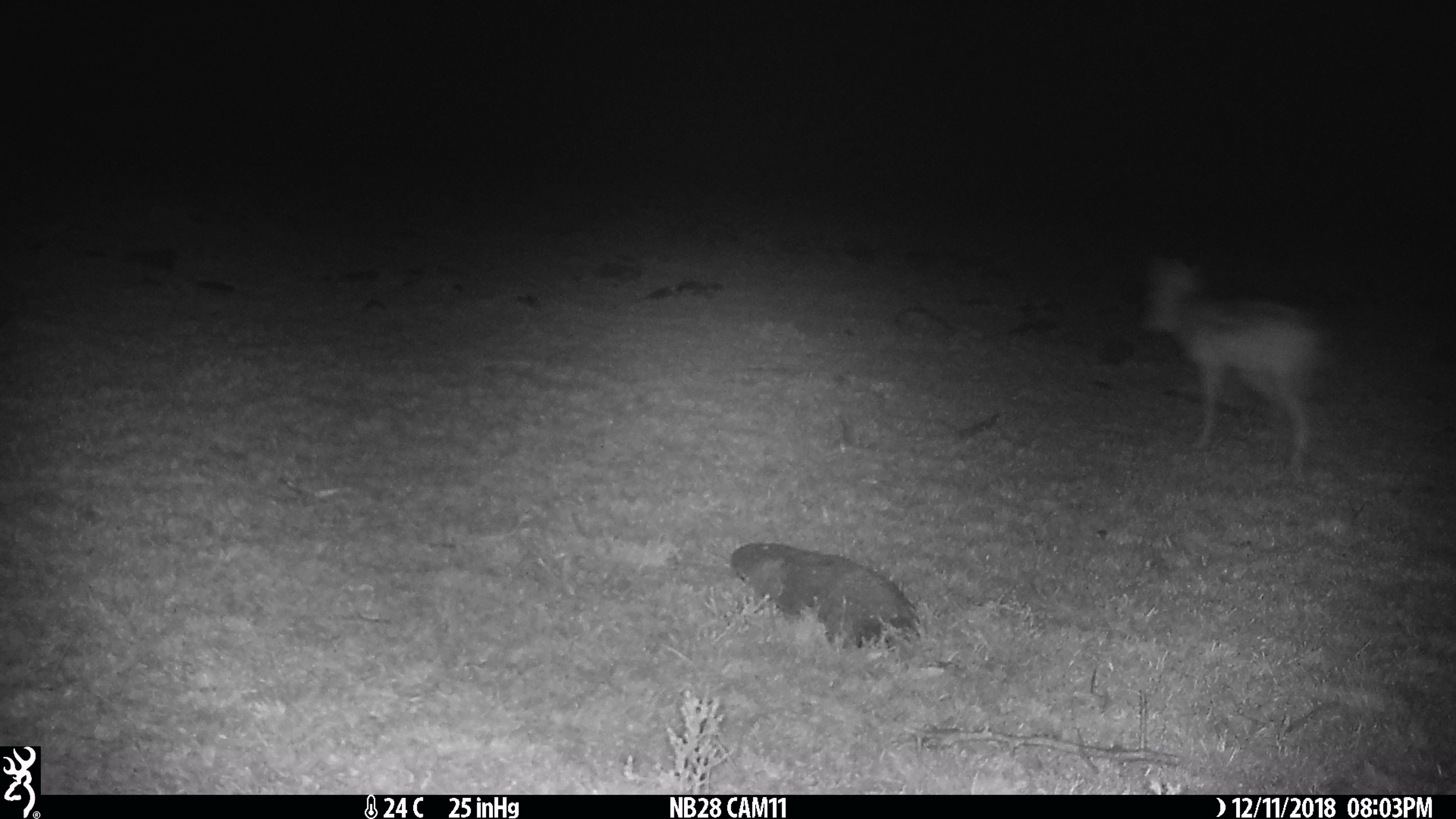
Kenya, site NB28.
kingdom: Animalia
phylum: Chordata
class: Mammalia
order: Carnivora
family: Canidae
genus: Lupulella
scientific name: Lupulella mesomelas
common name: black-backed jackal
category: jackal